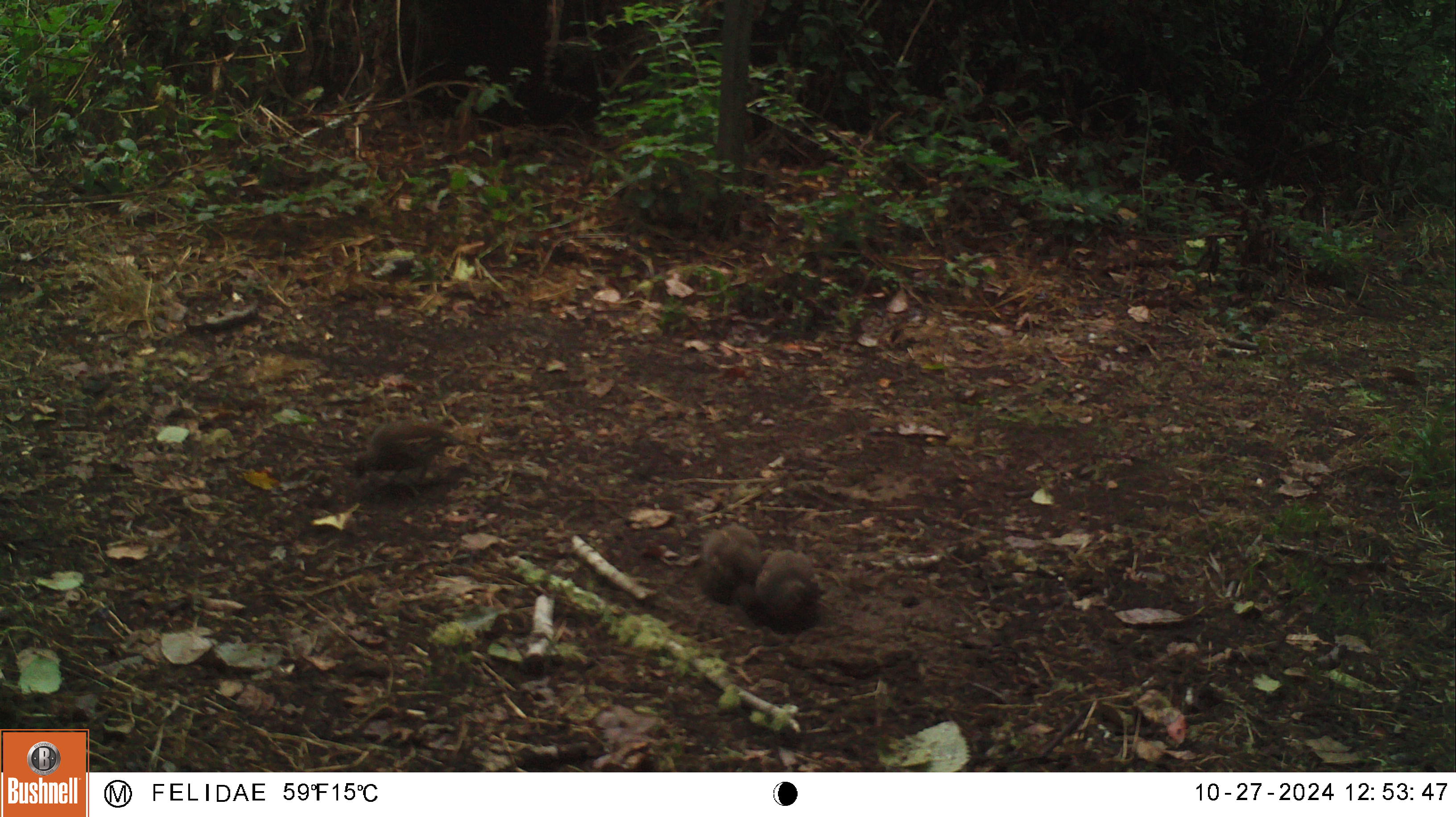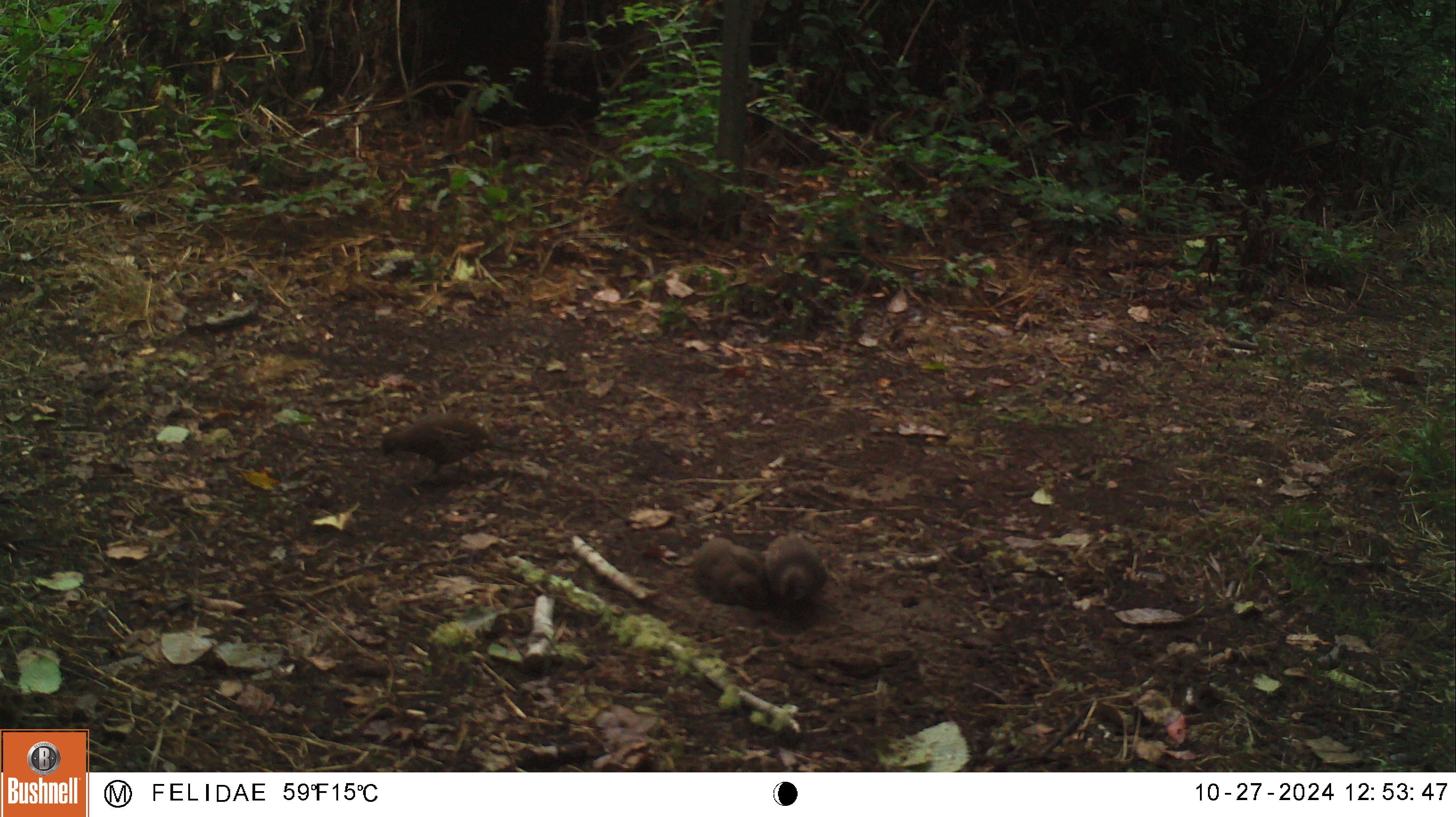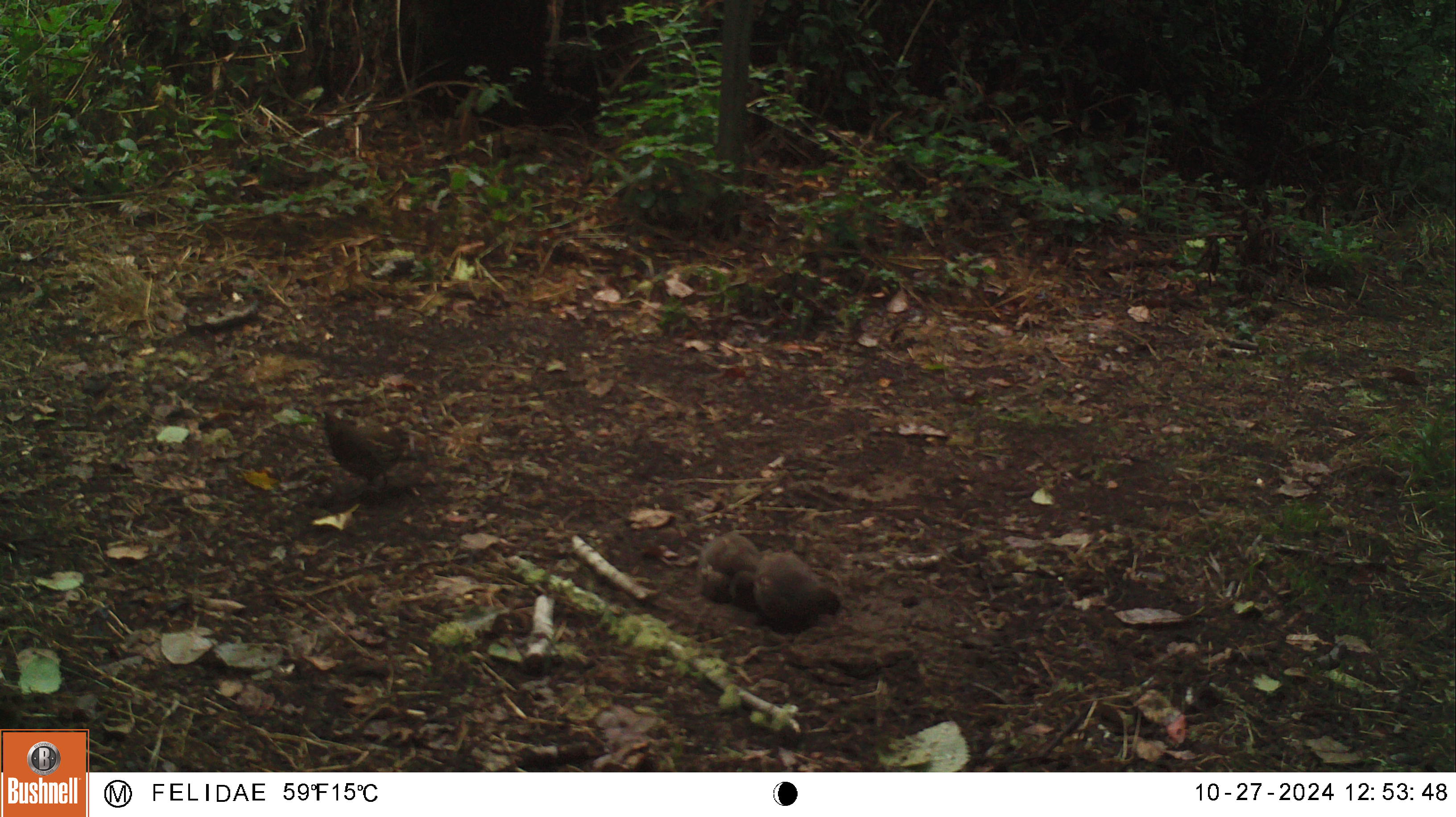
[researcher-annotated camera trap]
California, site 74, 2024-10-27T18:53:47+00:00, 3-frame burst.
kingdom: Animalia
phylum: Chordata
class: Aves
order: Galliformes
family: Odontophoridae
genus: Callipepla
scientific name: Callipepla californica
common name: california quail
California quail (Callipepla californica).